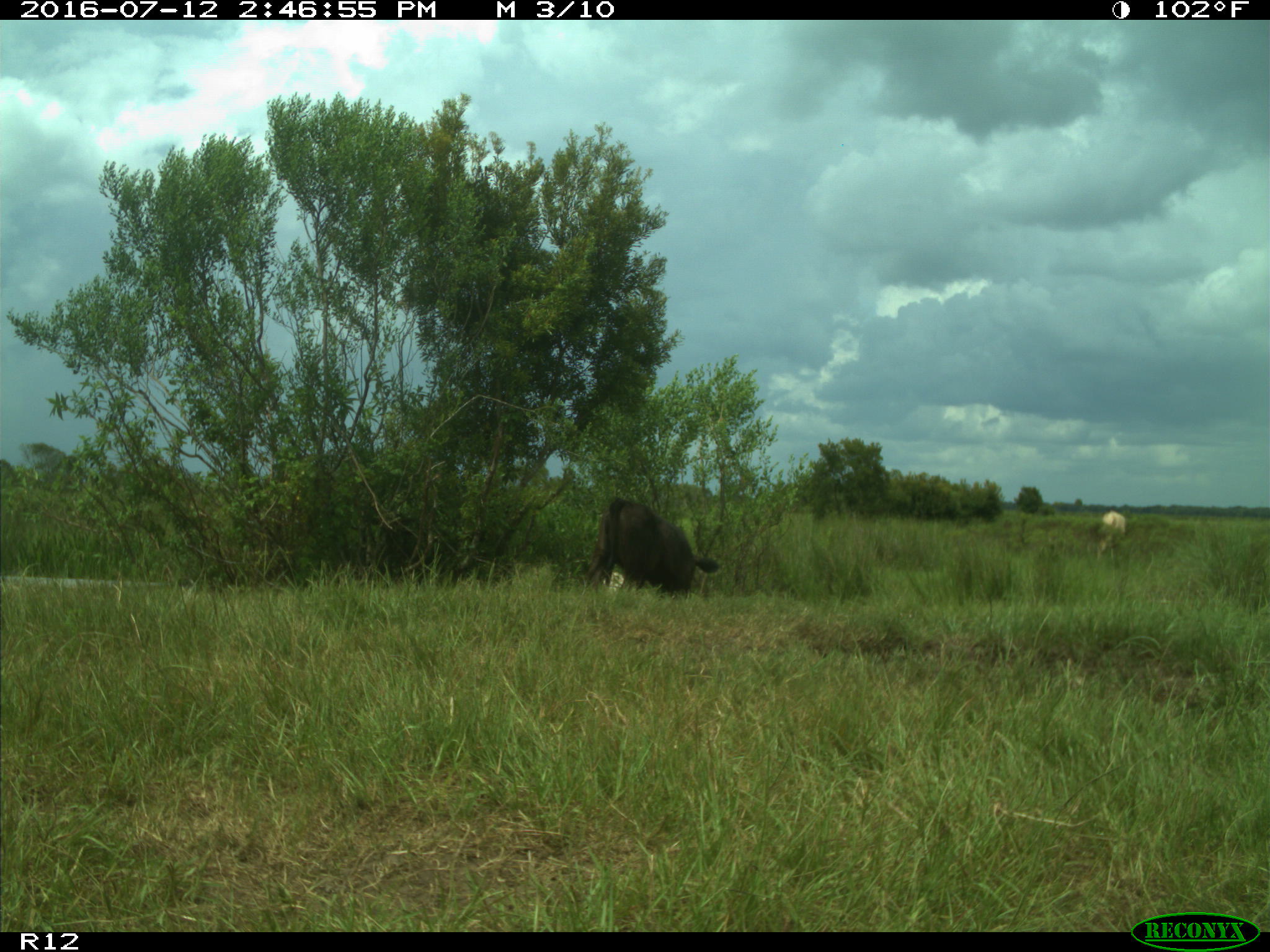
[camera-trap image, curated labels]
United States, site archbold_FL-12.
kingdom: Animalia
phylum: Chordata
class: Mammalia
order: Artiodactyla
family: Bovidae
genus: Bos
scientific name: Bos taurus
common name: domestic cow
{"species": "Bos taurus (domestic cow)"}